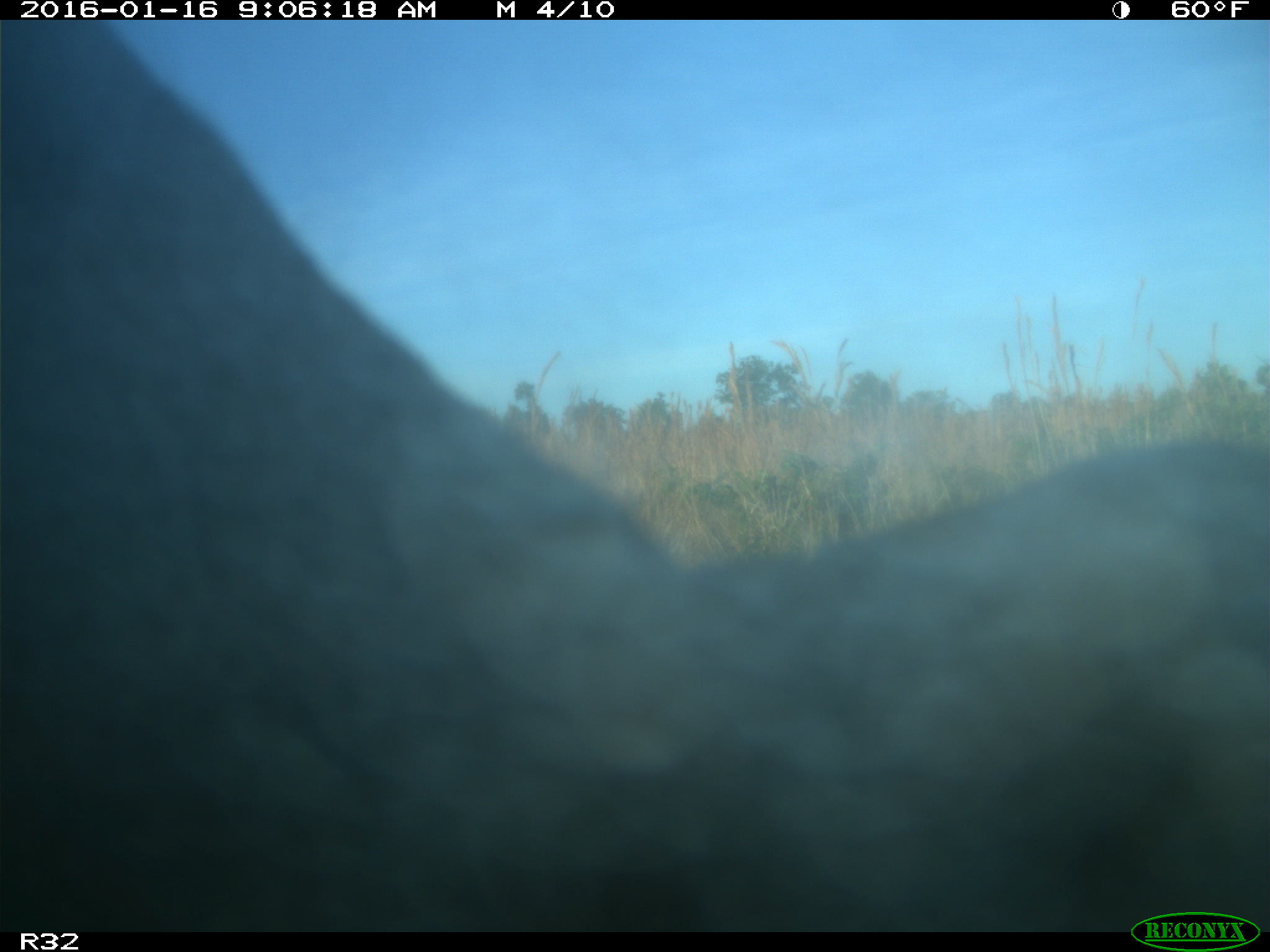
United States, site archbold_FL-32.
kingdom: Animalia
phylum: Chordata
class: Mammalia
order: Artiodactyla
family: Bovidae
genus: Bos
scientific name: Bos taurus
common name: domestic cow